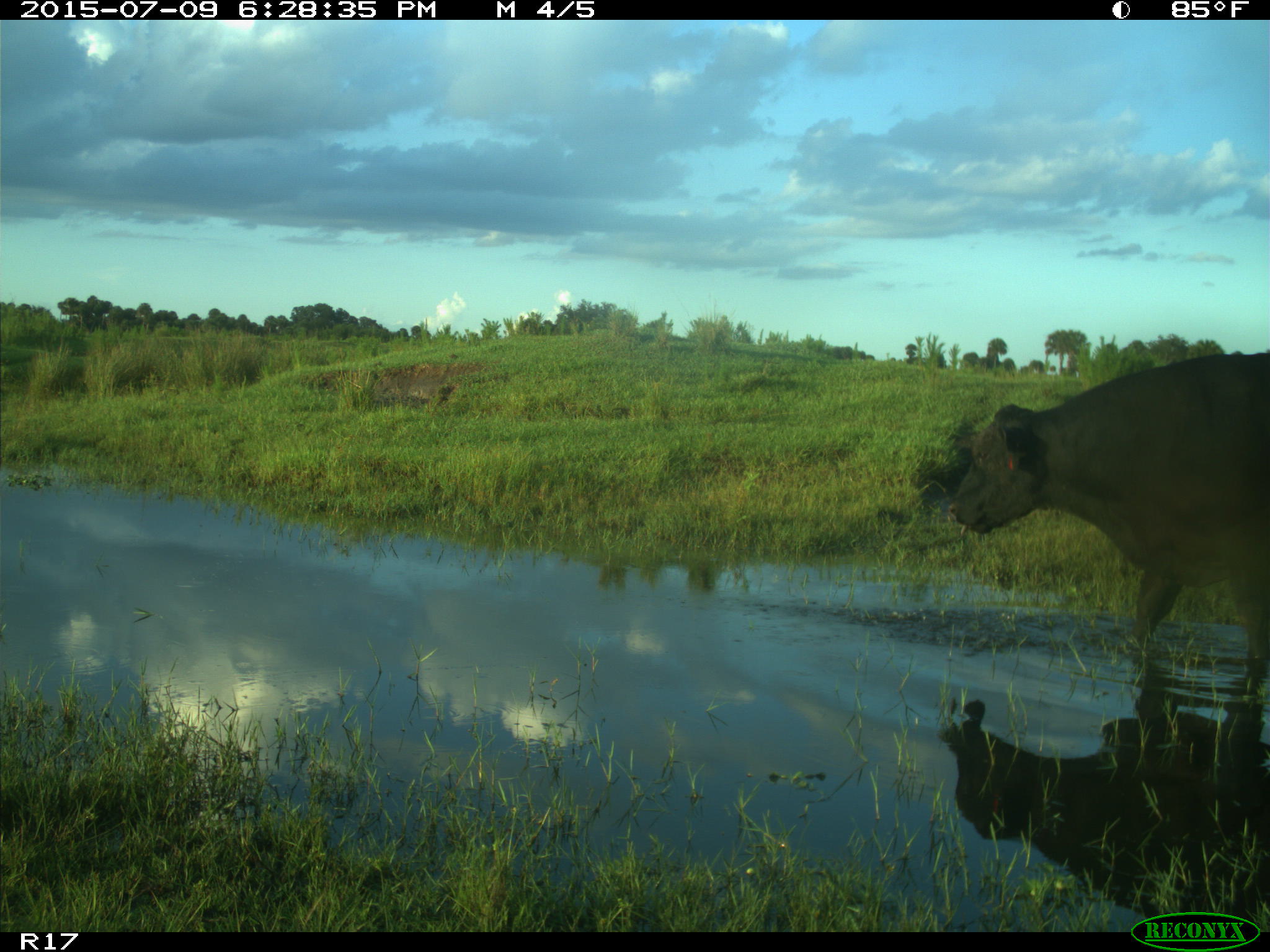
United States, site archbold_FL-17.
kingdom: Animalia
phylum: Chordata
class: Mammalia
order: Artiodactyla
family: Bovidae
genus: Bos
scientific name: Bos taurus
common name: domestic cow